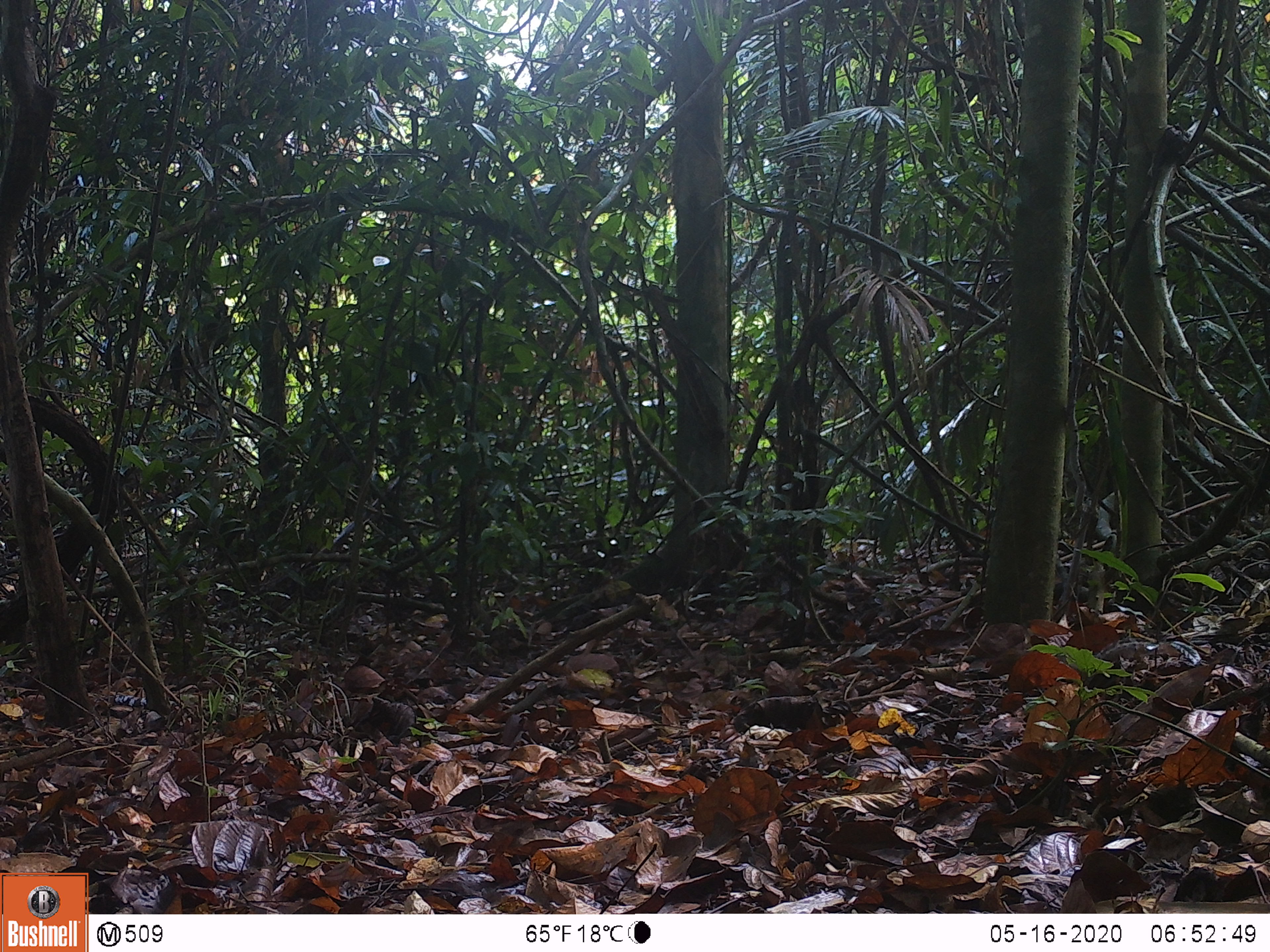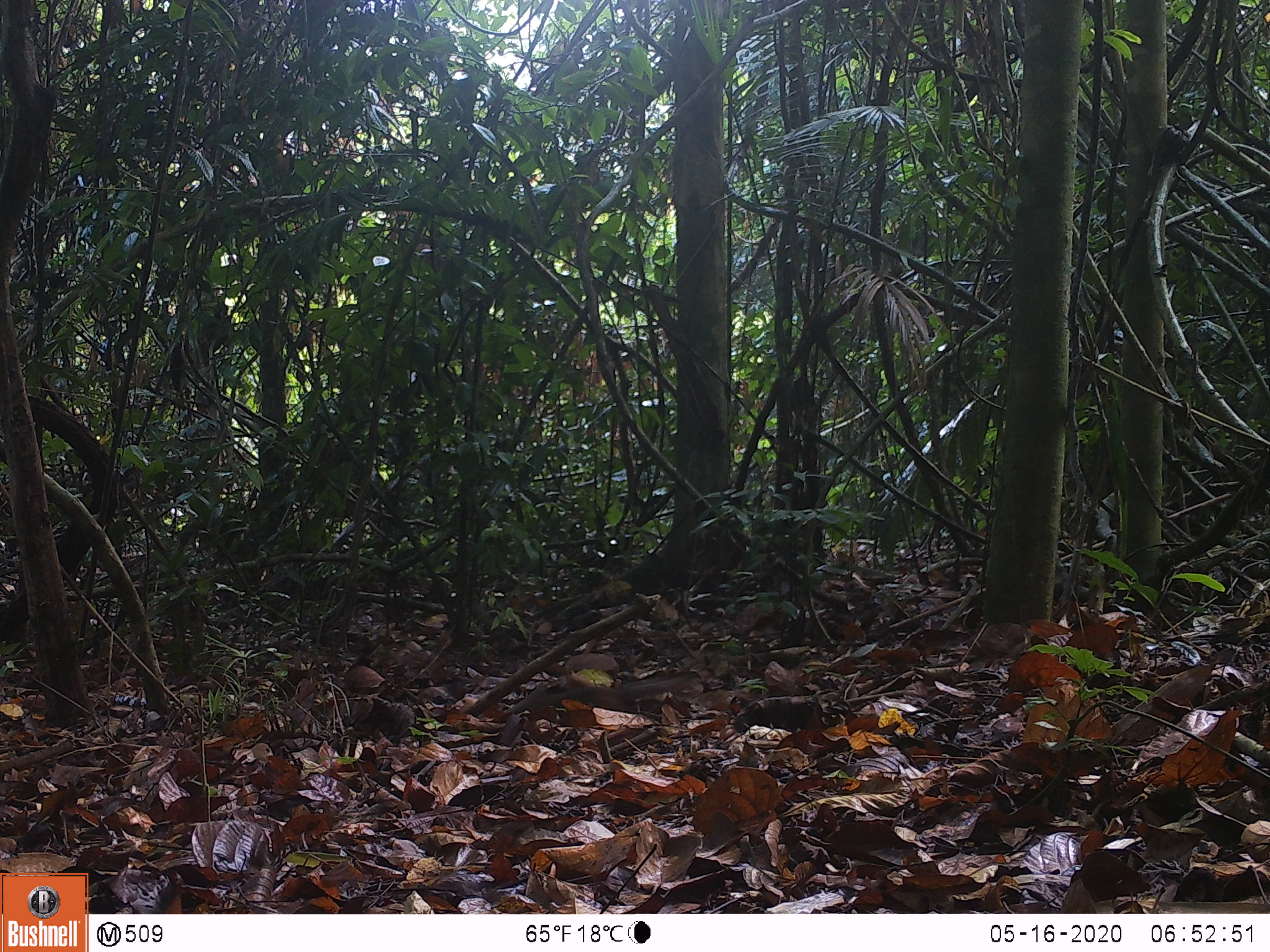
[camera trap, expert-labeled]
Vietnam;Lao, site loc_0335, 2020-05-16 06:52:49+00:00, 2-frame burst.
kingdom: Animalia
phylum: Chordata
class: Mammalia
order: Rodentia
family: Sciuridae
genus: Dremomys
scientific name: Dremomys rufigenis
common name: red-cheeked squirrel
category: red cheeked squirrel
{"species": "red cheeked squirrel (red-cheeked squirrel) (Dremomys rufigenis)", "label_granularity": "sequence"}